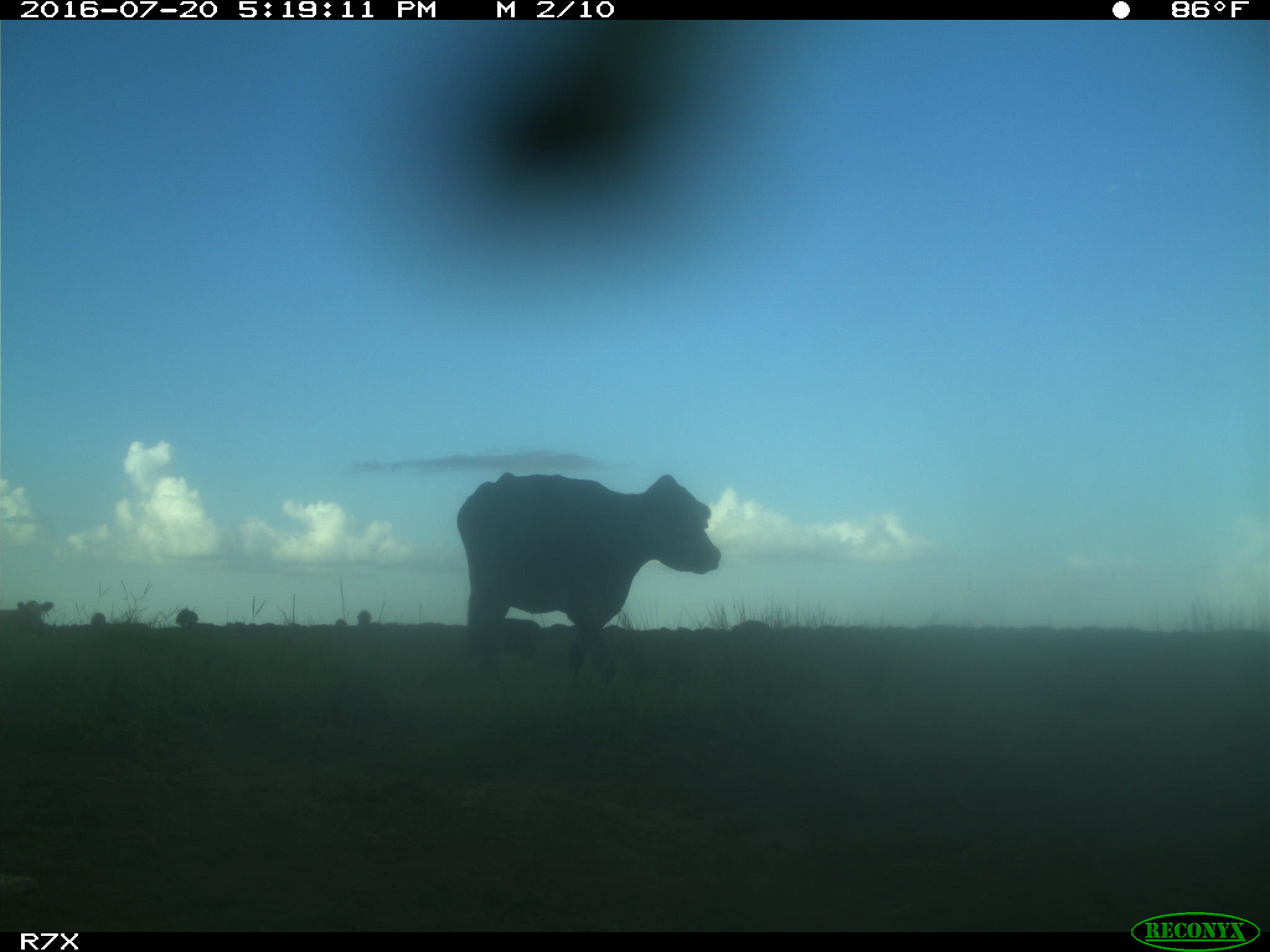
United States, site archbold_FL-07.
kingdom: Animalia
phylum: Chordata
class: Mammalia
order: Artiodactyla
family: Bovidae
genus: Bos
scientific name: Bos taurus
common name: domestic cow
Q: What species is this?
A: Bos taurus (domestic cow).